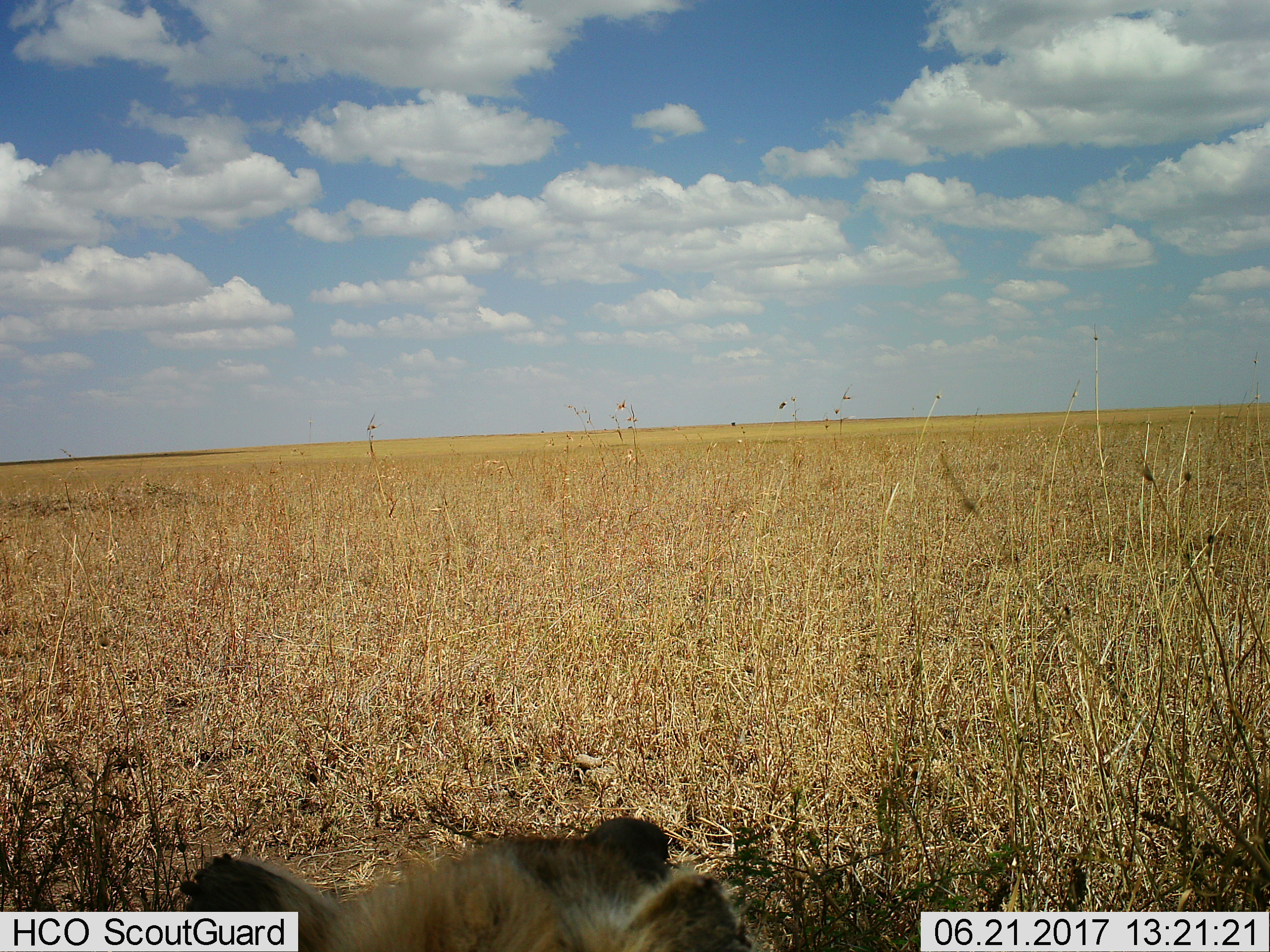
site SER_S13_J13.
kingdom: Animalia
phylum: Chordata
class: Mammalia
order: Carnivora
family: Hyaenidae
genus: Crocuta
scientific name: Crocuta crocuta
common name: spotted hyena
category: hyenaspotted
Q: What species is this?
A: Hyenaspotted (spotted hyena) (Crocuta crocuta).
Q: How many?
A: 1.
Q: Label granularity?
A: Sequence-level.